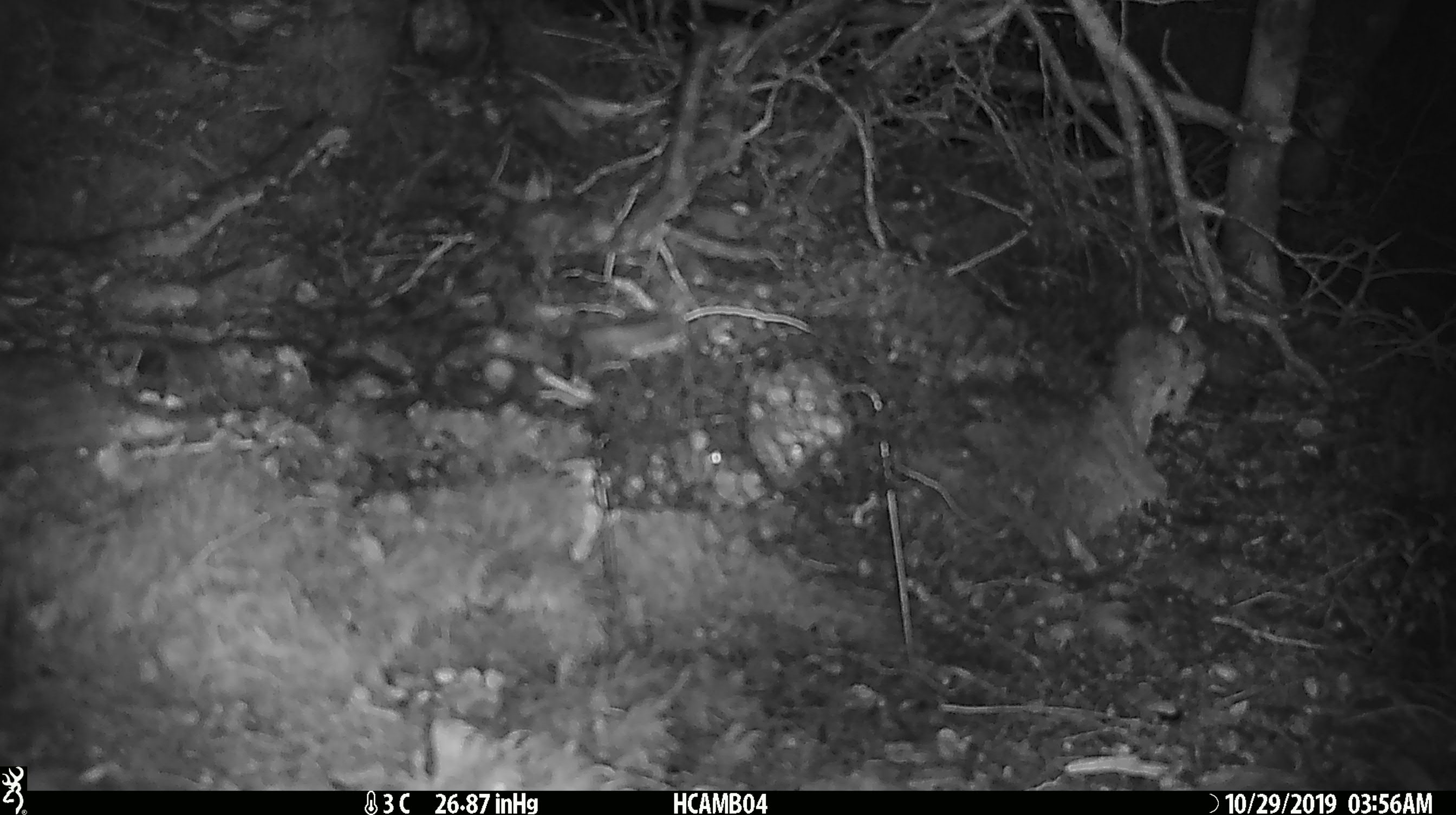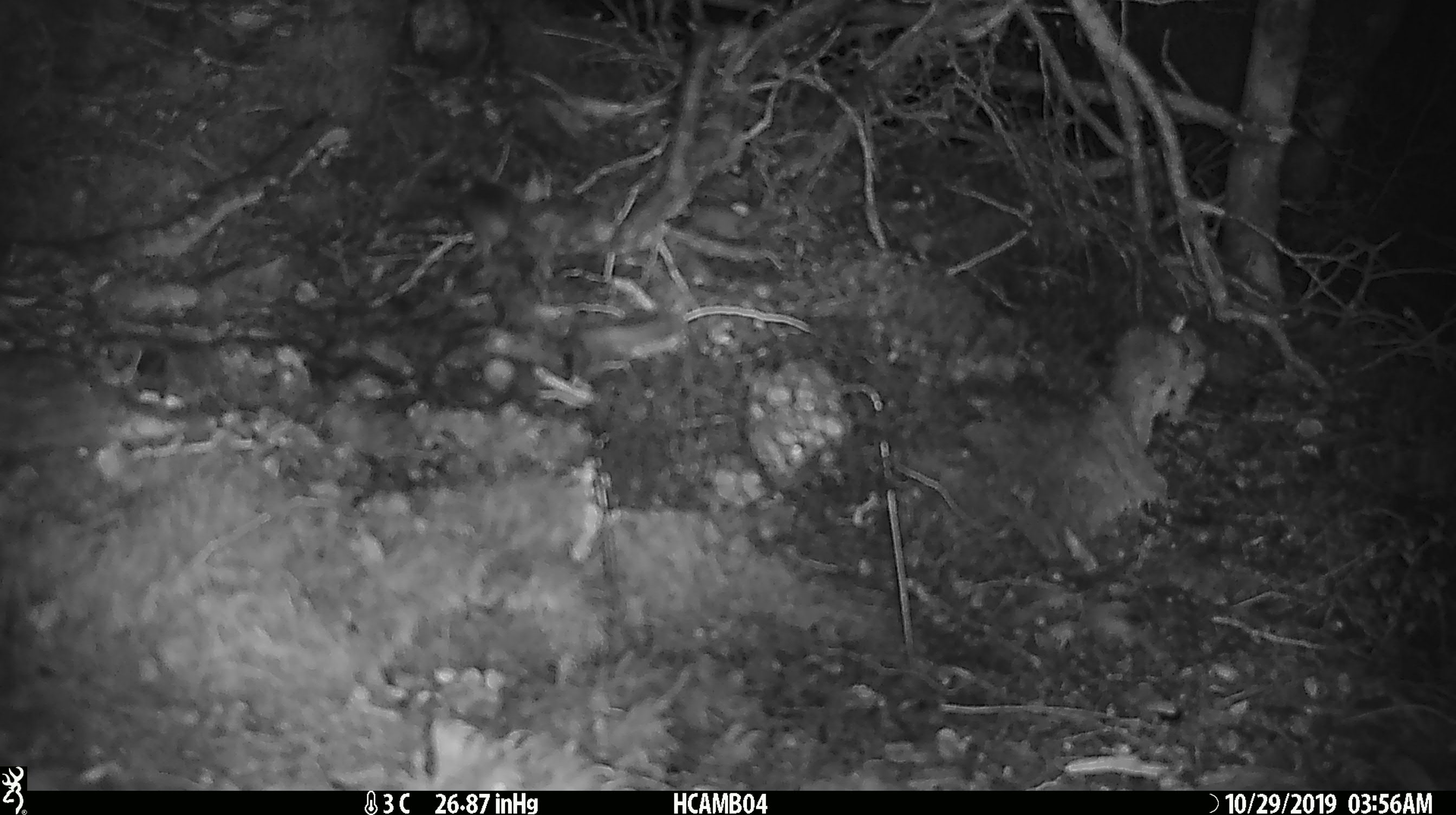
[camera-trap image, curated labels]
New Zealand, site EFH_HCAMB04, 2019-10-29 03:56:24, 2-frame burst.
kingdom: Animalia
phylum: Chordata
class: Mammalia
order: Rodentia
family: Muridae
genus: Mus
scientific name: Mus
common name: mouse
Mouse (Mus).